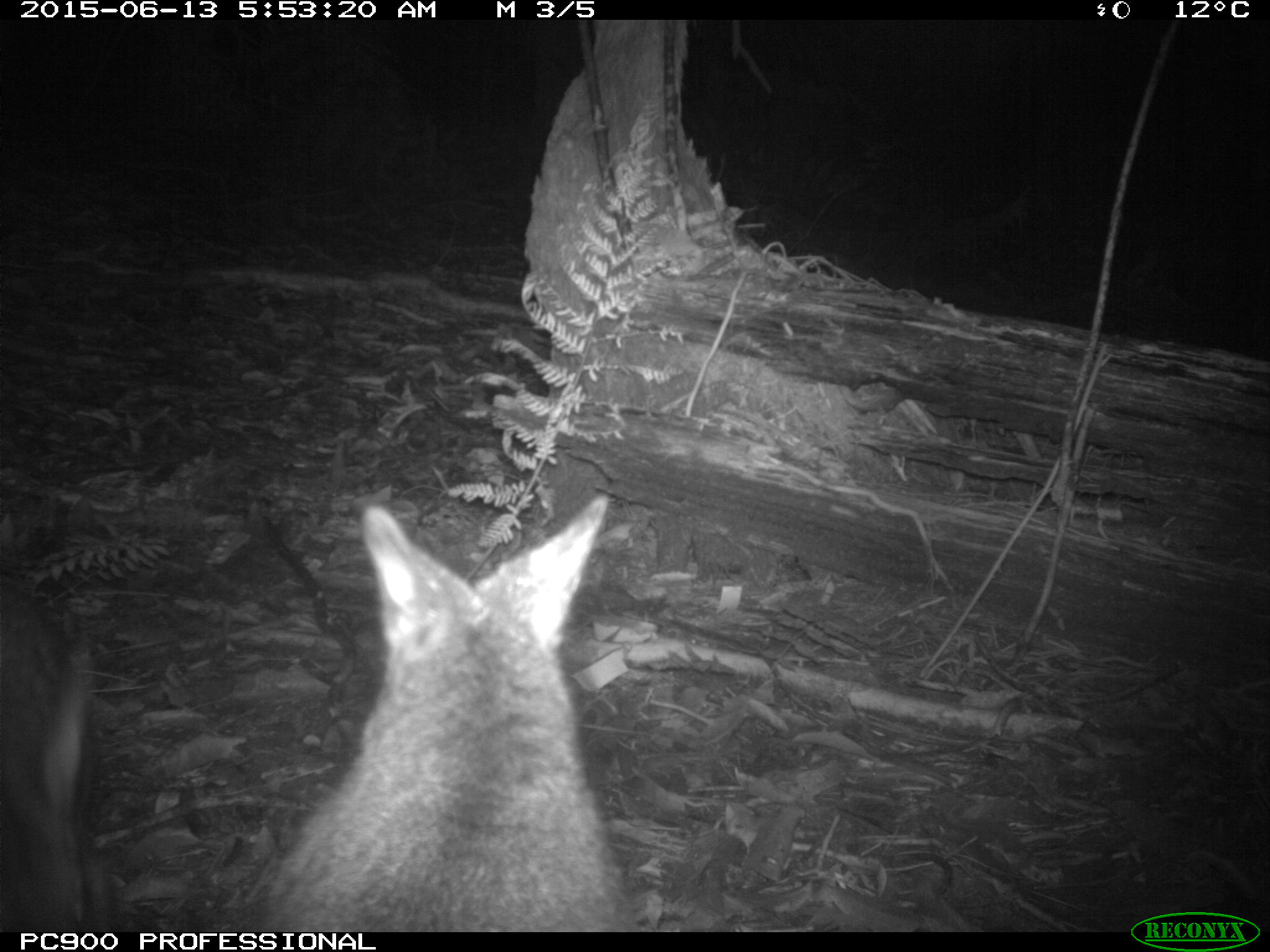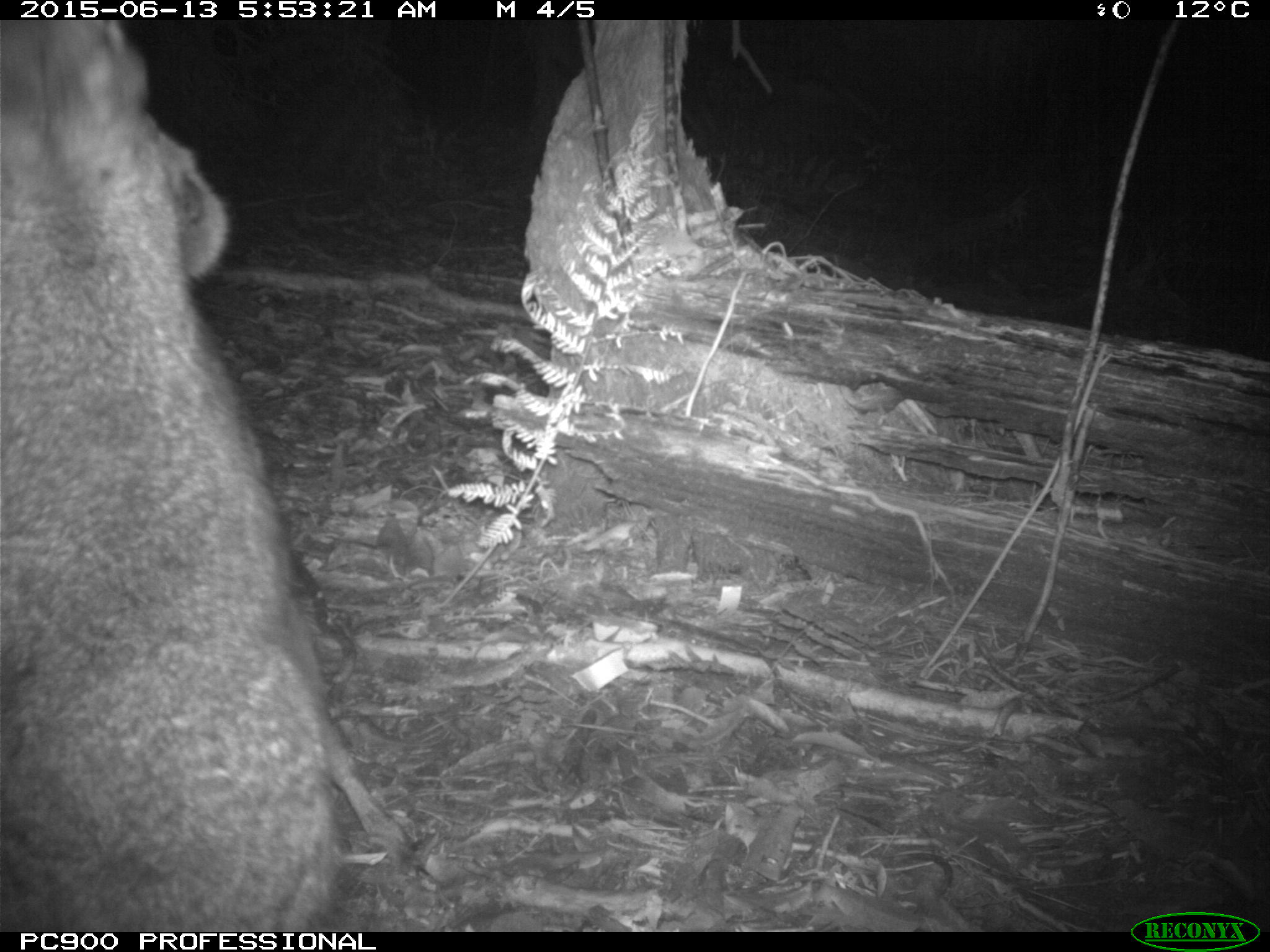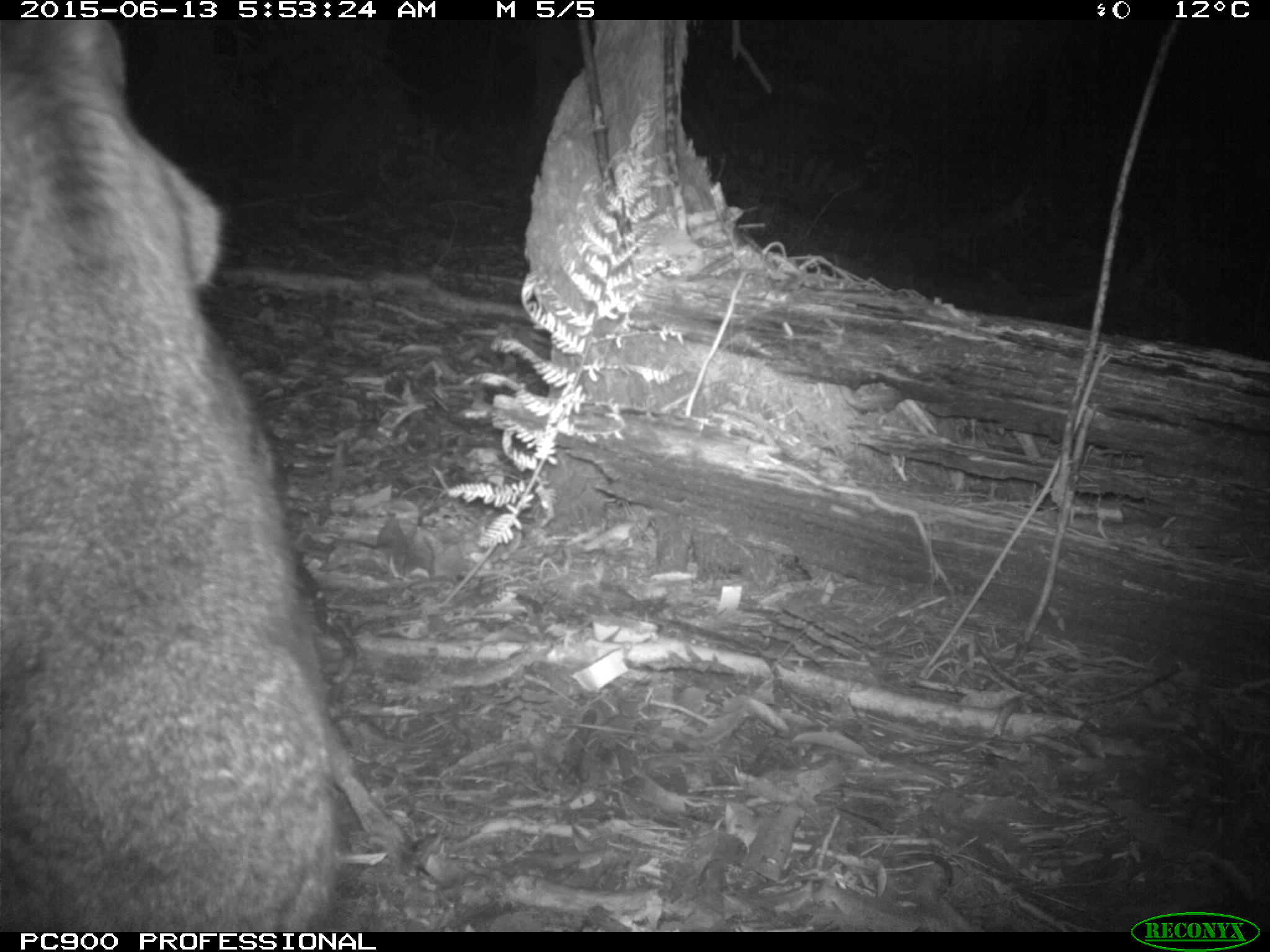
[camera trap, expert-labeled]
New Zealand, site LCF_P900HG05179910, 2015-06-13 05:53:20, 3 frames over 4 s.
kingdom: Animalia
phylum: Chordata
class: Mammalia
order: Diprotodontia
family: Macropodidae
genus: Notamacropus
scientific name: Notamacropus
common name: wallaby